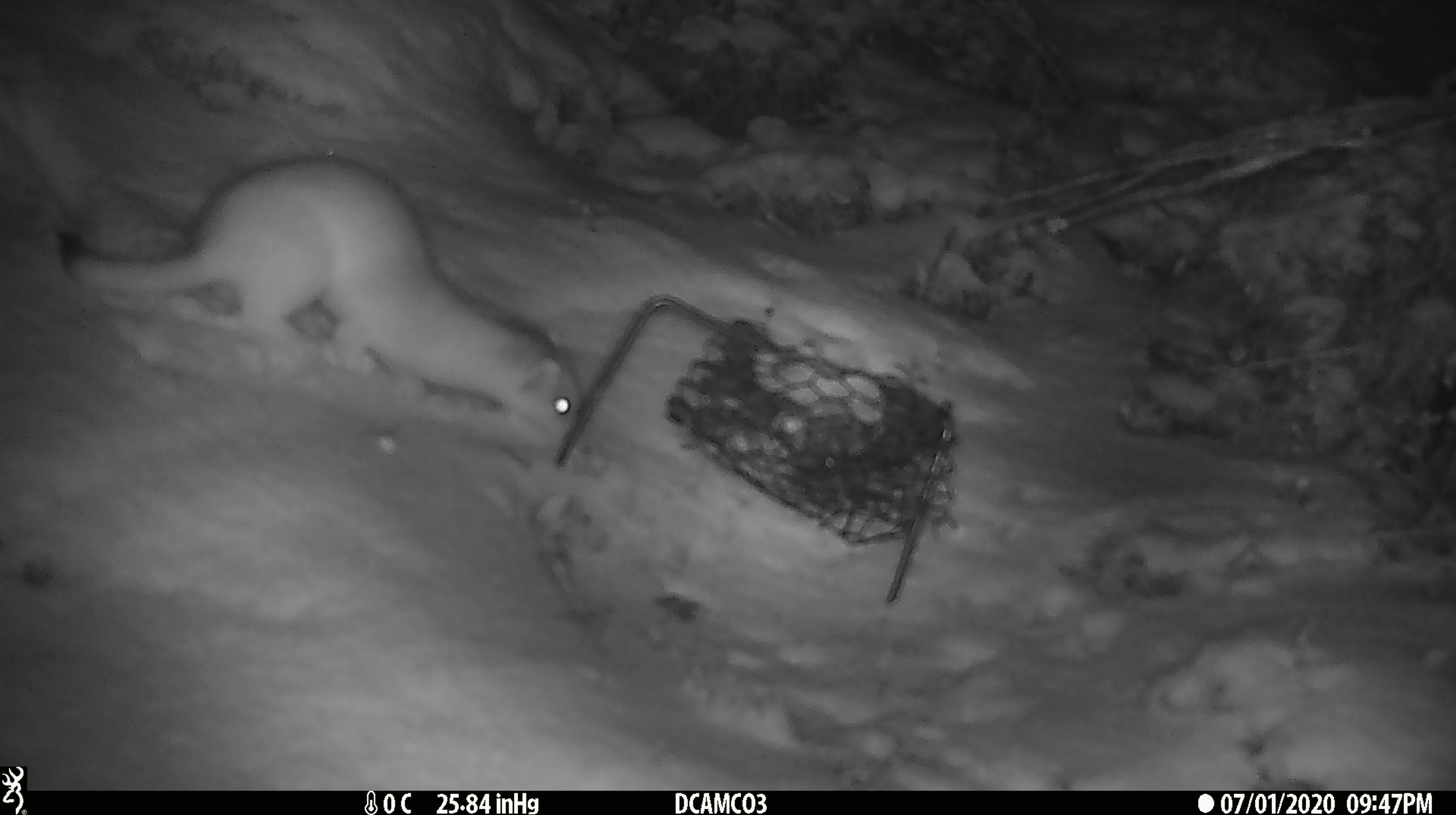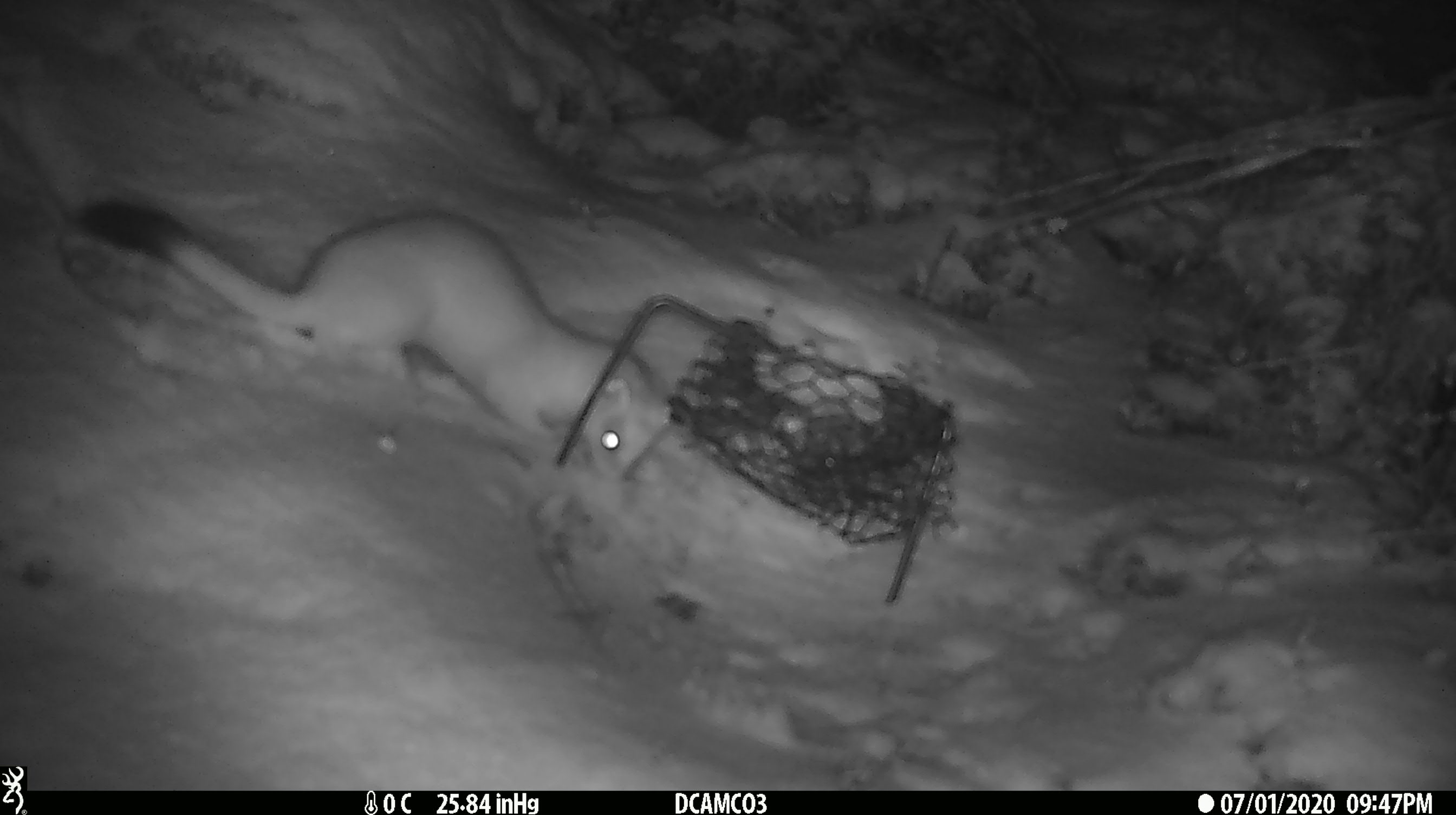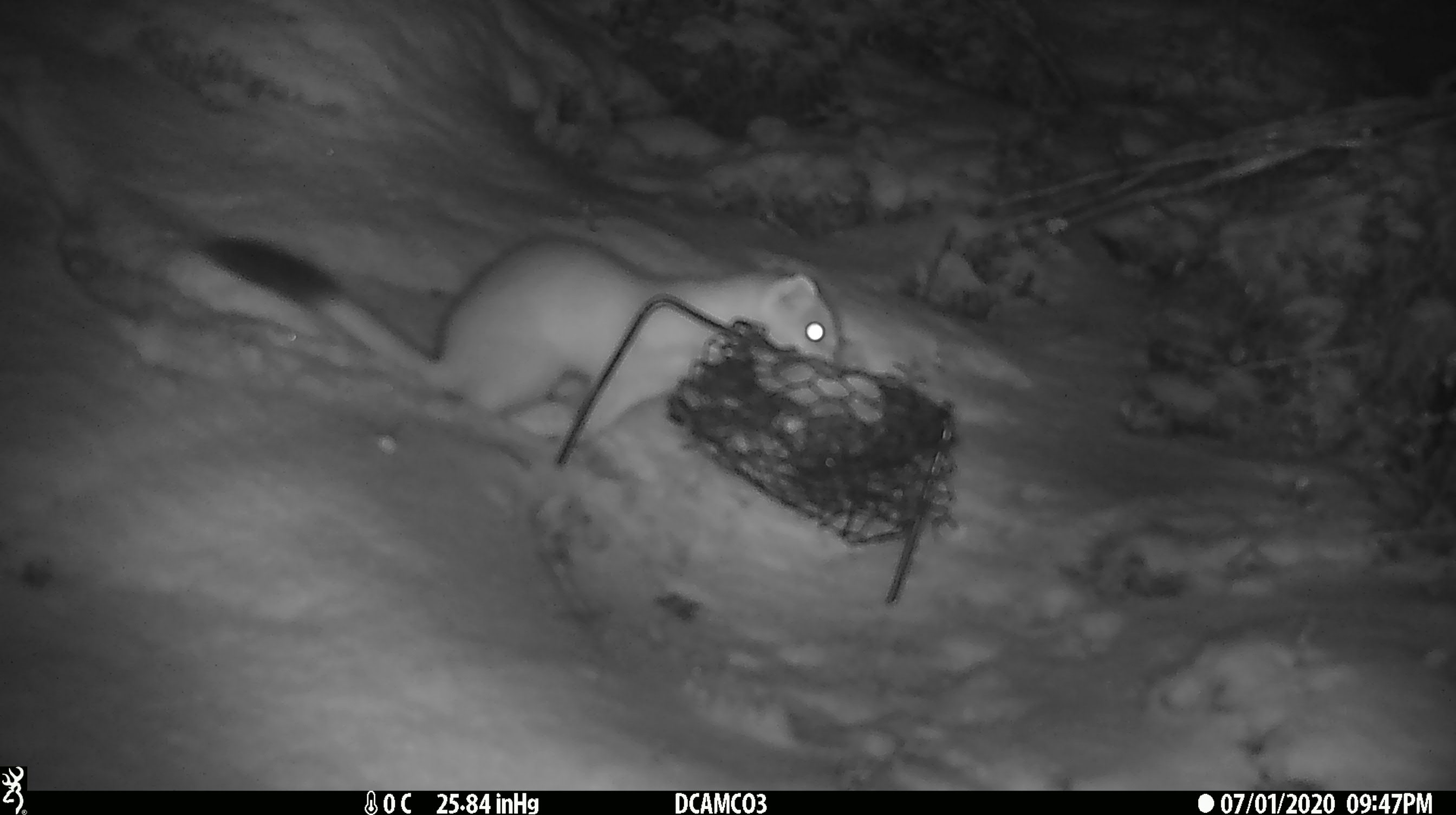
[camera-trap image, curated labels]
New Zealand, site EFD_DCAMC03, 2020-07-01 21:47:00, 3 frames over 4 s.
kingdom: Animalia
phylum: Chordata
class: Mammalia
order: Carnivora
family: Mustelidae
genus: Mustela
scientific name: Mustela erminea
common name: stoat